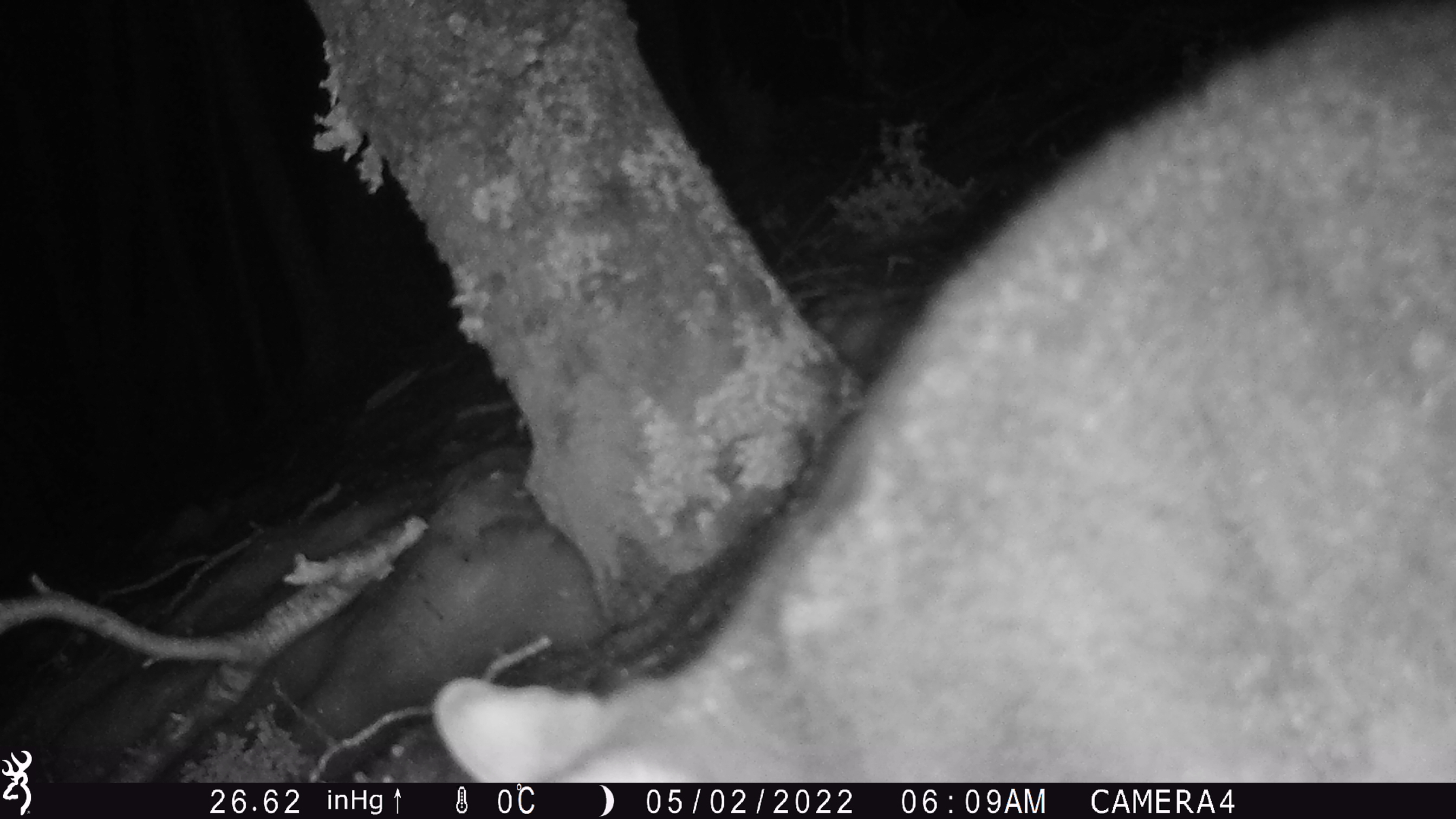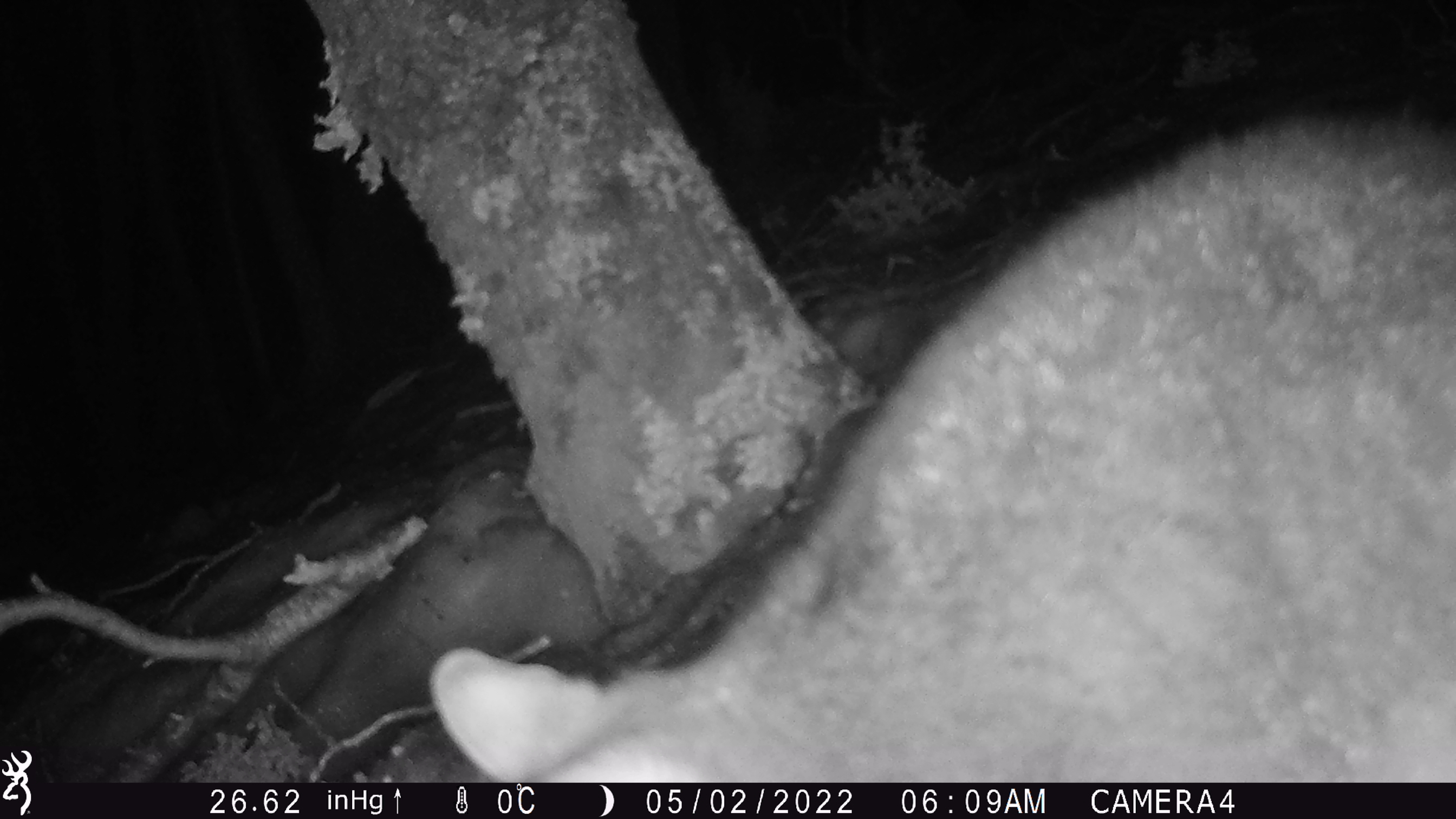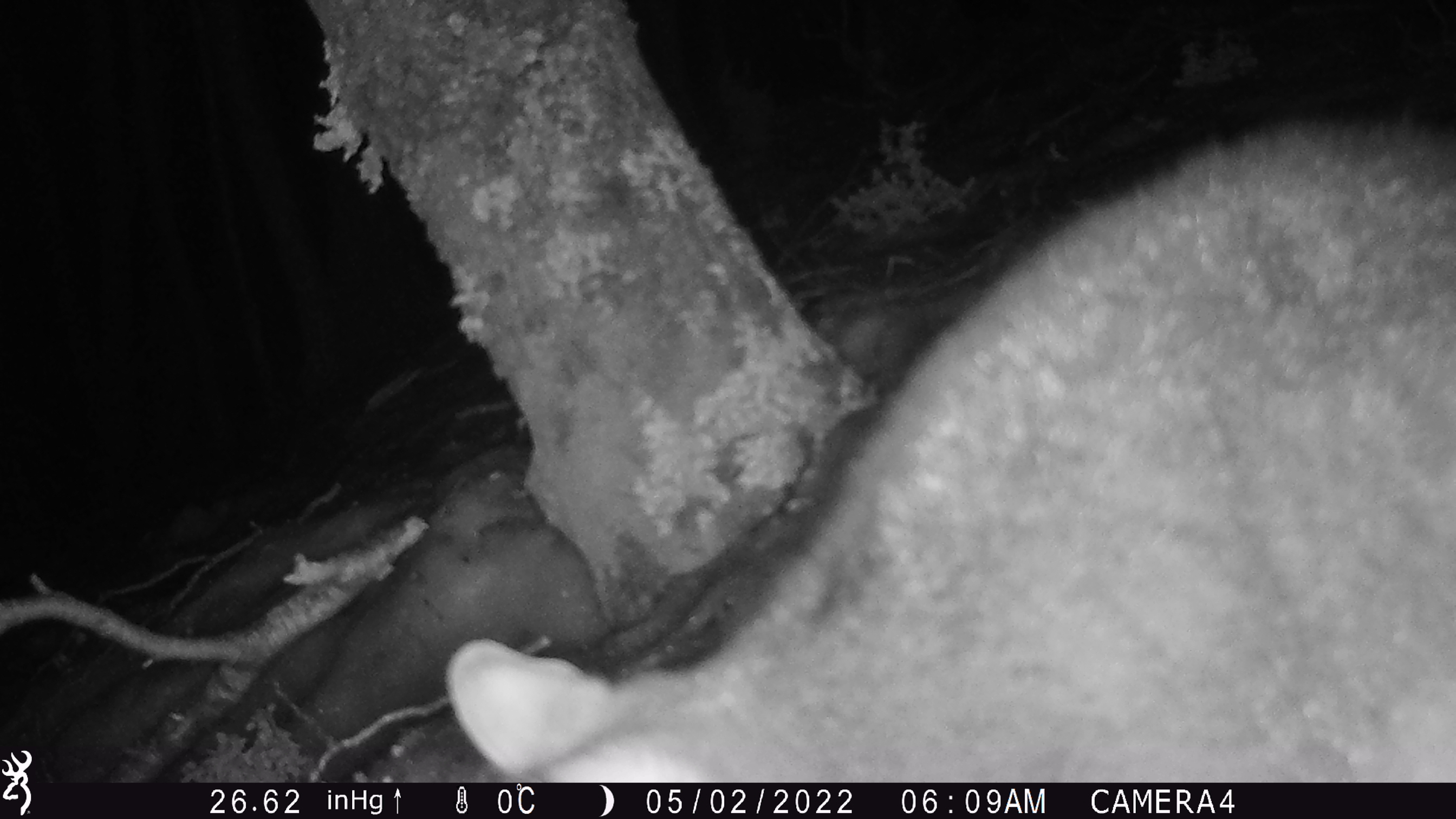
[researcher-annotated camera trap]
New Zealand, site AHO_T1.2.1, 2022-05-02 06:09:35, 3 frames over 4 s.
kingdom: Animalia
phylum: Chordata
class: Mammalia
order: Diprotodontia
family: Phalangeridae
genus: Trichosurus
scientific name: Trichosurus vulpecula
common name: common brushtail possum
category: possum